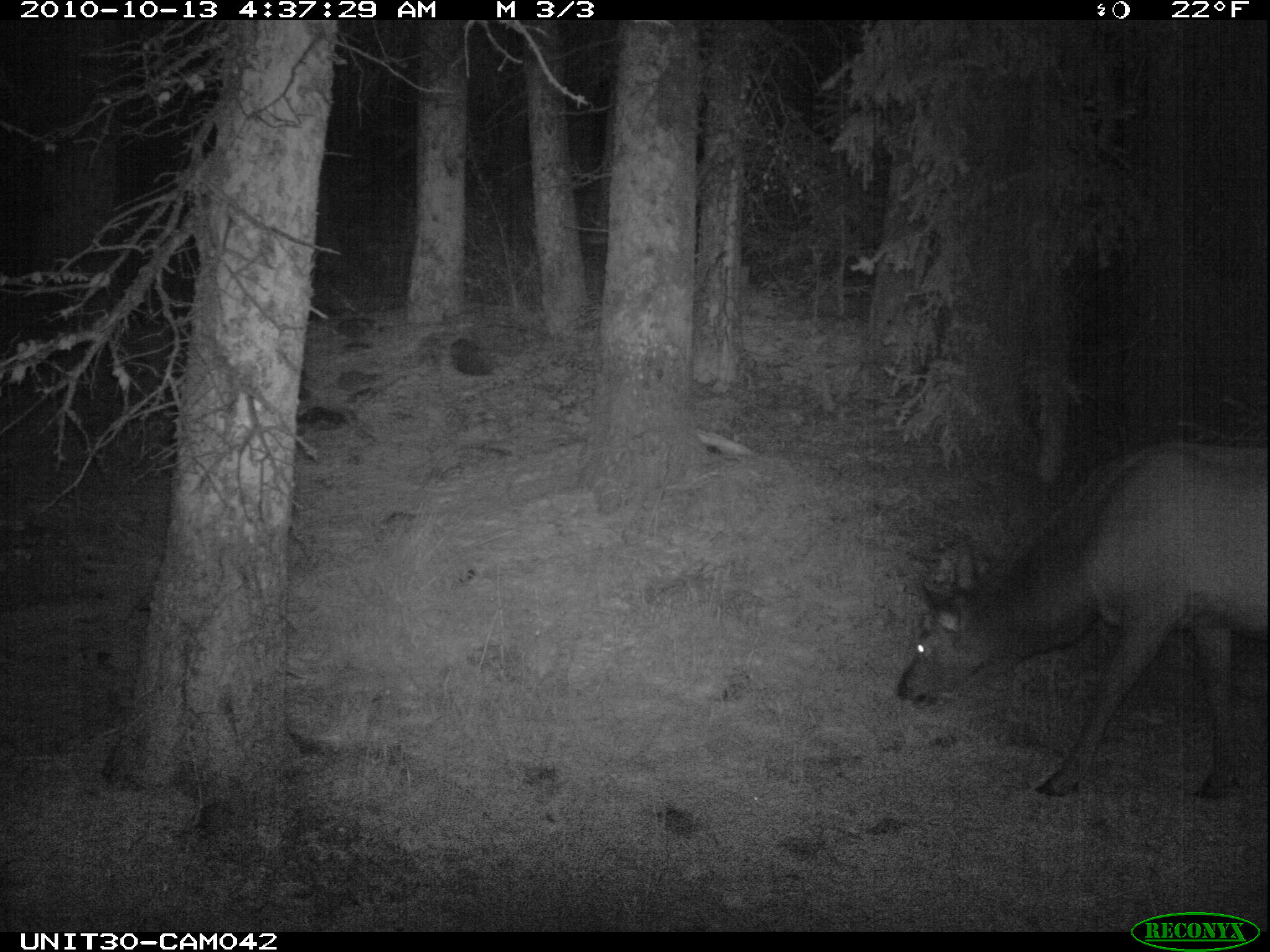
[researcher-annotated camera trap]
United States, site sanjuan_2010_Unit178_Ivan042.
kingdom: Animalia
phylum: Chordata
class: Mammalia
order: Artiodactyla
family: Cervidae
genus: Cervus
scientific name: Cervus elaphus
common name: red deer